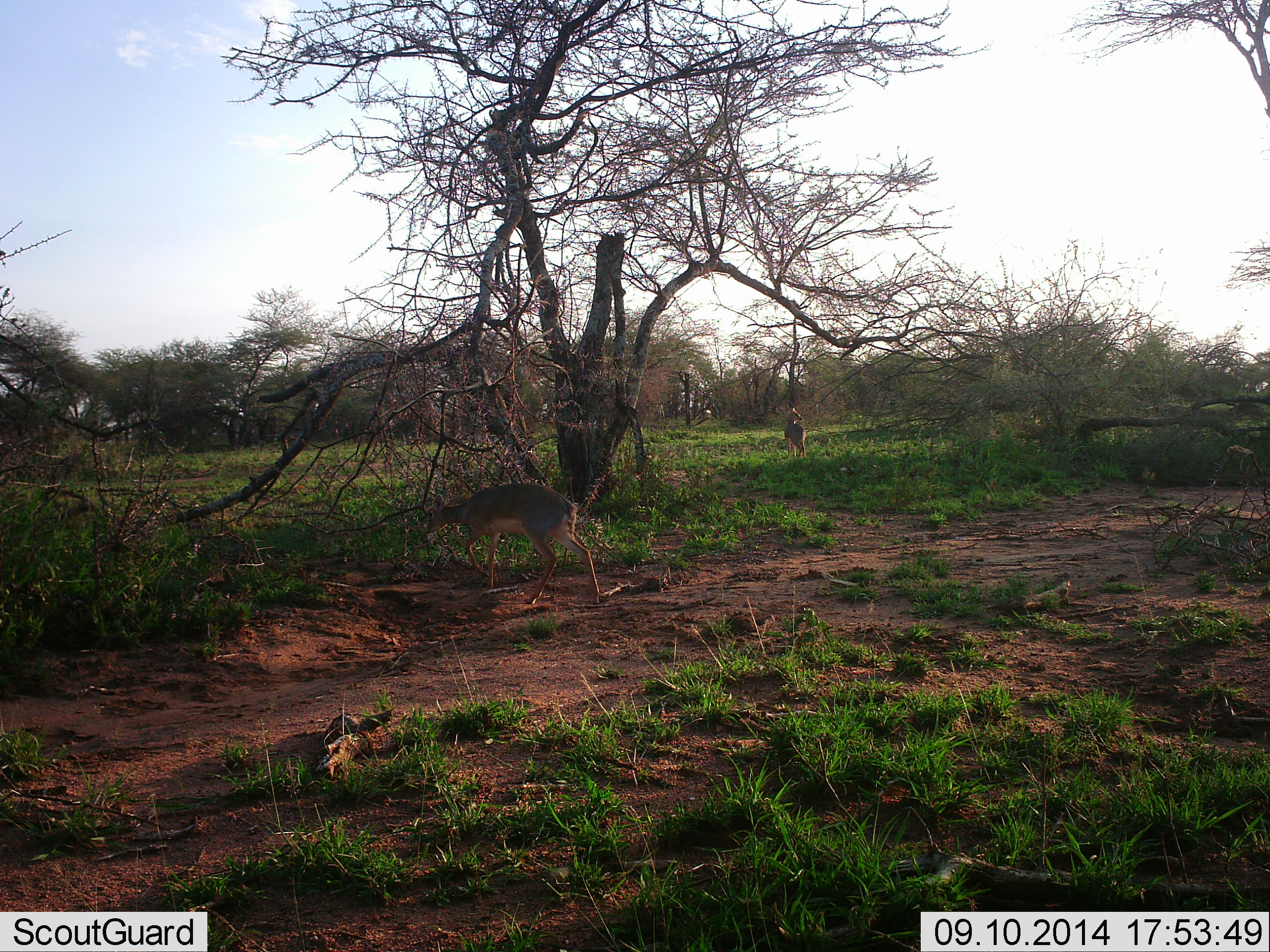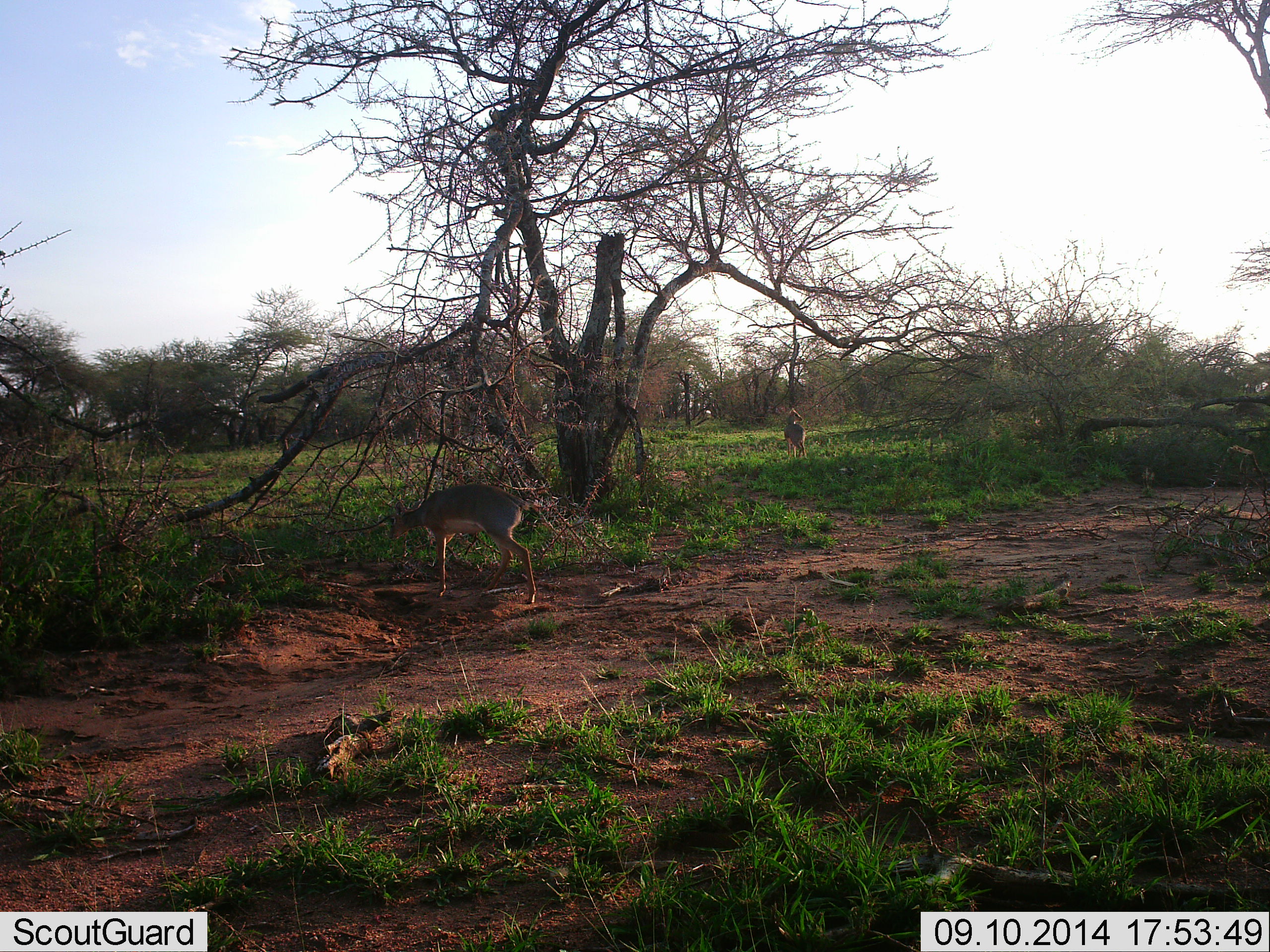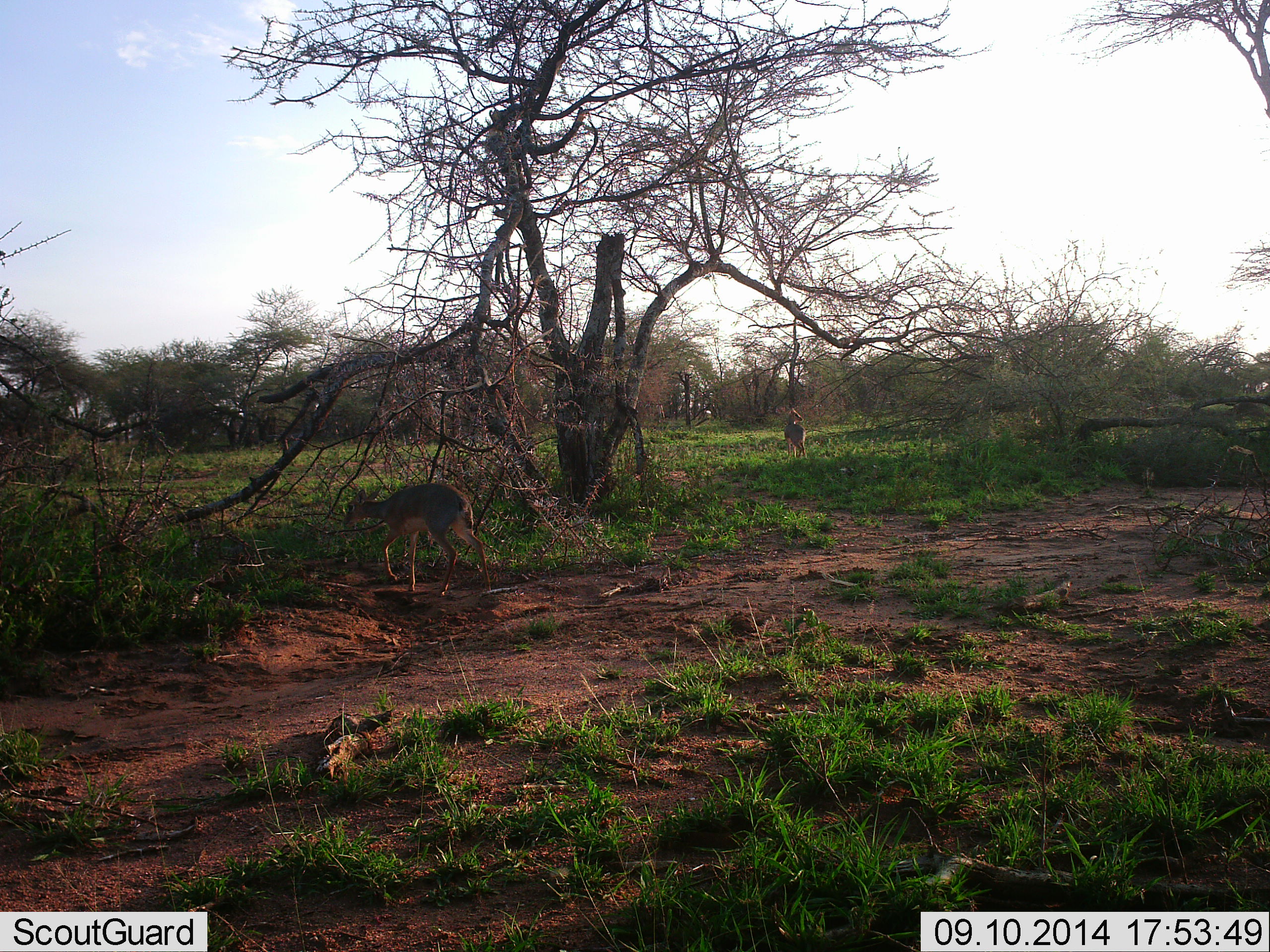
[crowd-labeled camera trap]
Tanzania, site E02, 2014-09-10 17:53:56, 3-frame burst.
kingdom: Animalia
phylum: Chordata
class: Mammalia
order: Artiodactyla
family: Bovidae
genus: Madoqua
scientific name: Madoqua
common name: dikdik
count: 1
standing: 50%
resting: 0%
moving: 60%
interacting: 0%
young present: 0%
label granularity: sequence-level